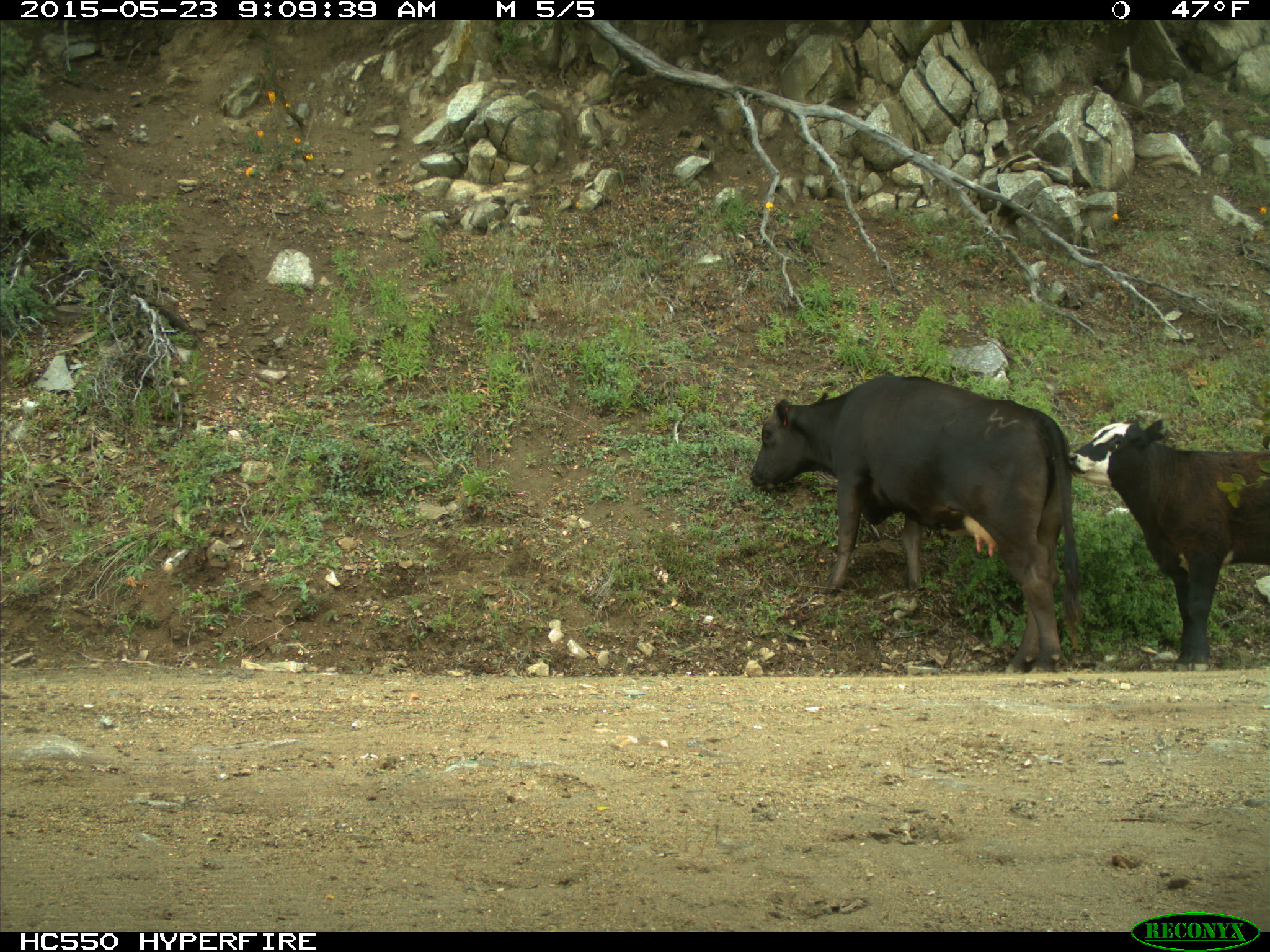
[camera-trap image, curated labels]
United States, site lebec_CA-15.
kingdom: Animalia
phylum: Chordata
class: Mammalia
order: Artiodactyla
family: Bovidae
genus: Bos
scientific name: Bos taurus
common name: domestic cow